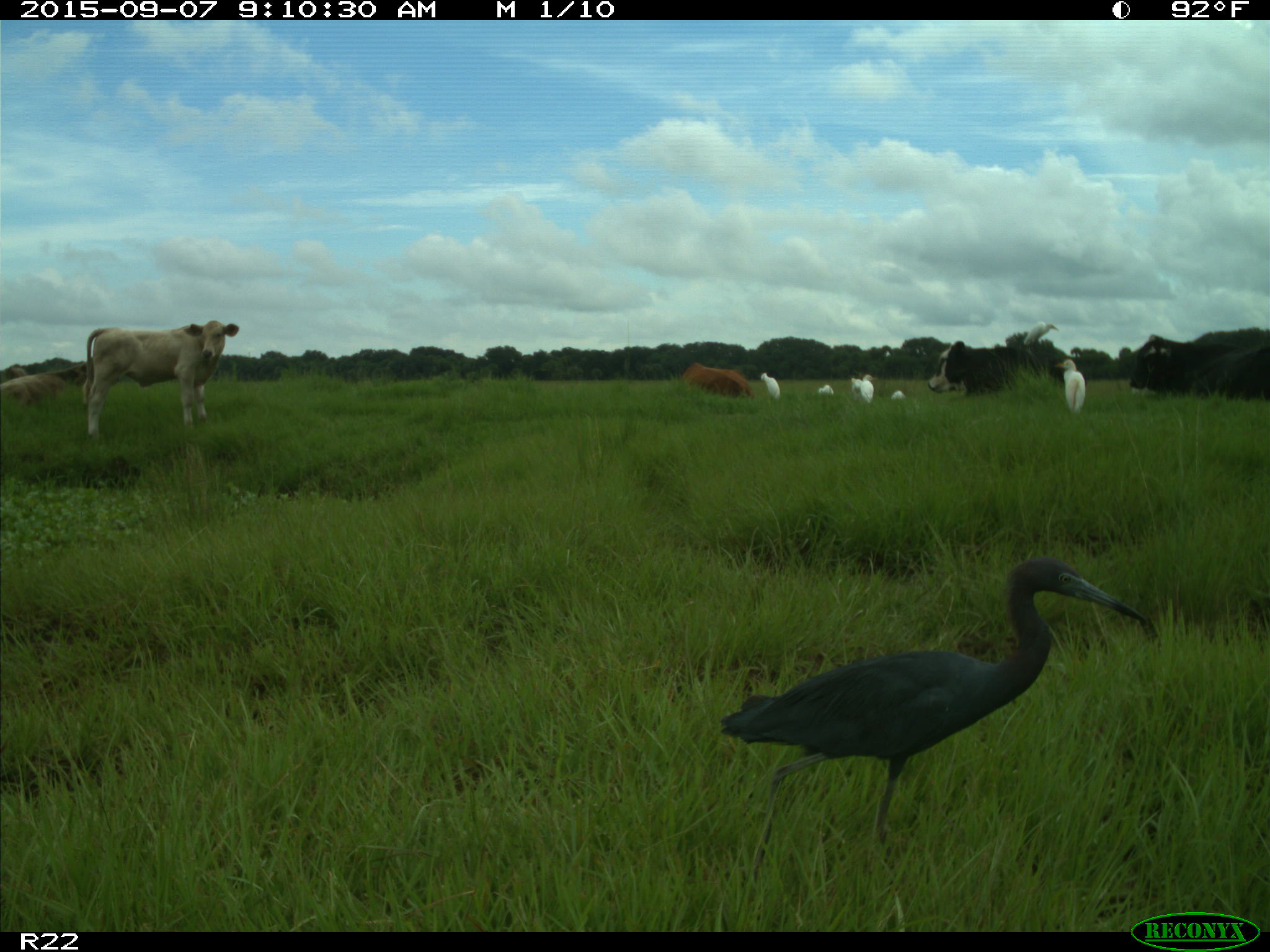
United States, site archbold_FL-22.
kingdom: Animalia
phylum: Chordata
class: Mammalia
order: Artiodactyla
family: Bovidae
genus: Bos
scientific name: Bos taurus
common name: domestic cow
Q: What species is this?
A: Bos taurus (domestic cow).